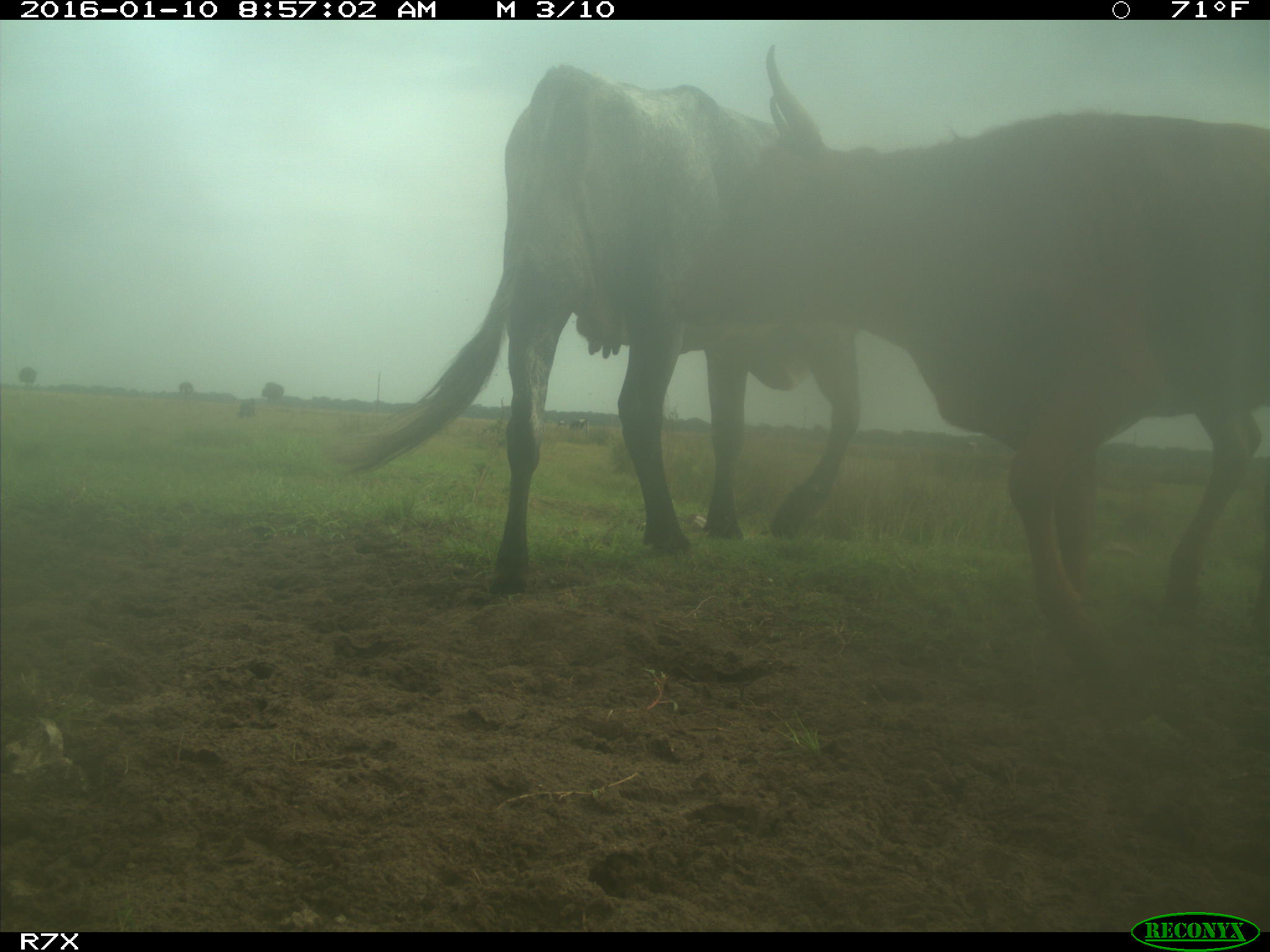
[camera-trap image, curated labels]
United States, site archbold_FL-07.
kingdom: Animalia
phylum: Chordata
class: Mammalia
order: Artiodactyla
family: Bovidae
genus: Bos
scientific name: Bos taurus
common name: domestic cow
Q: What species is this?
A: Bos taurus (domestic cow).